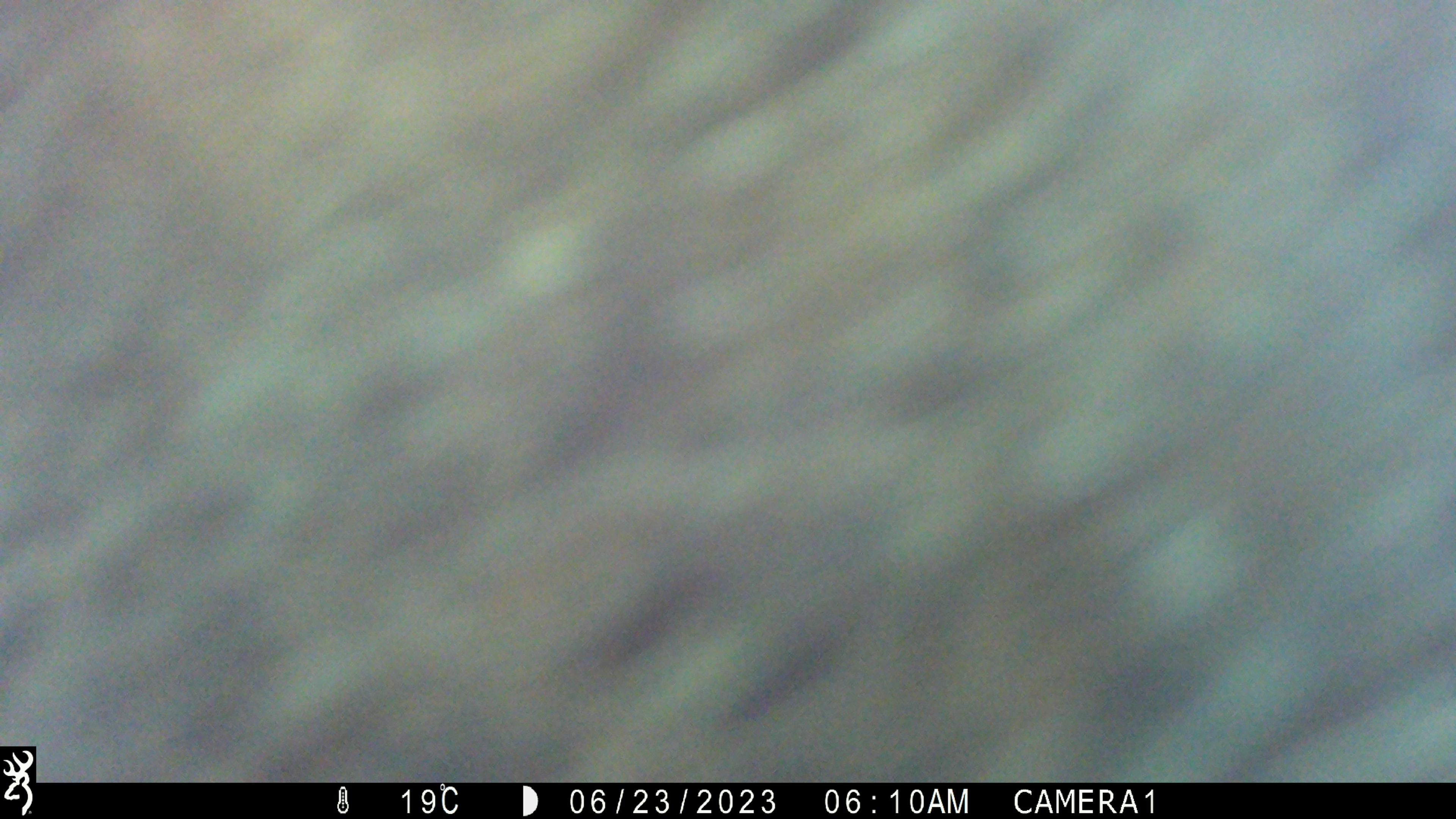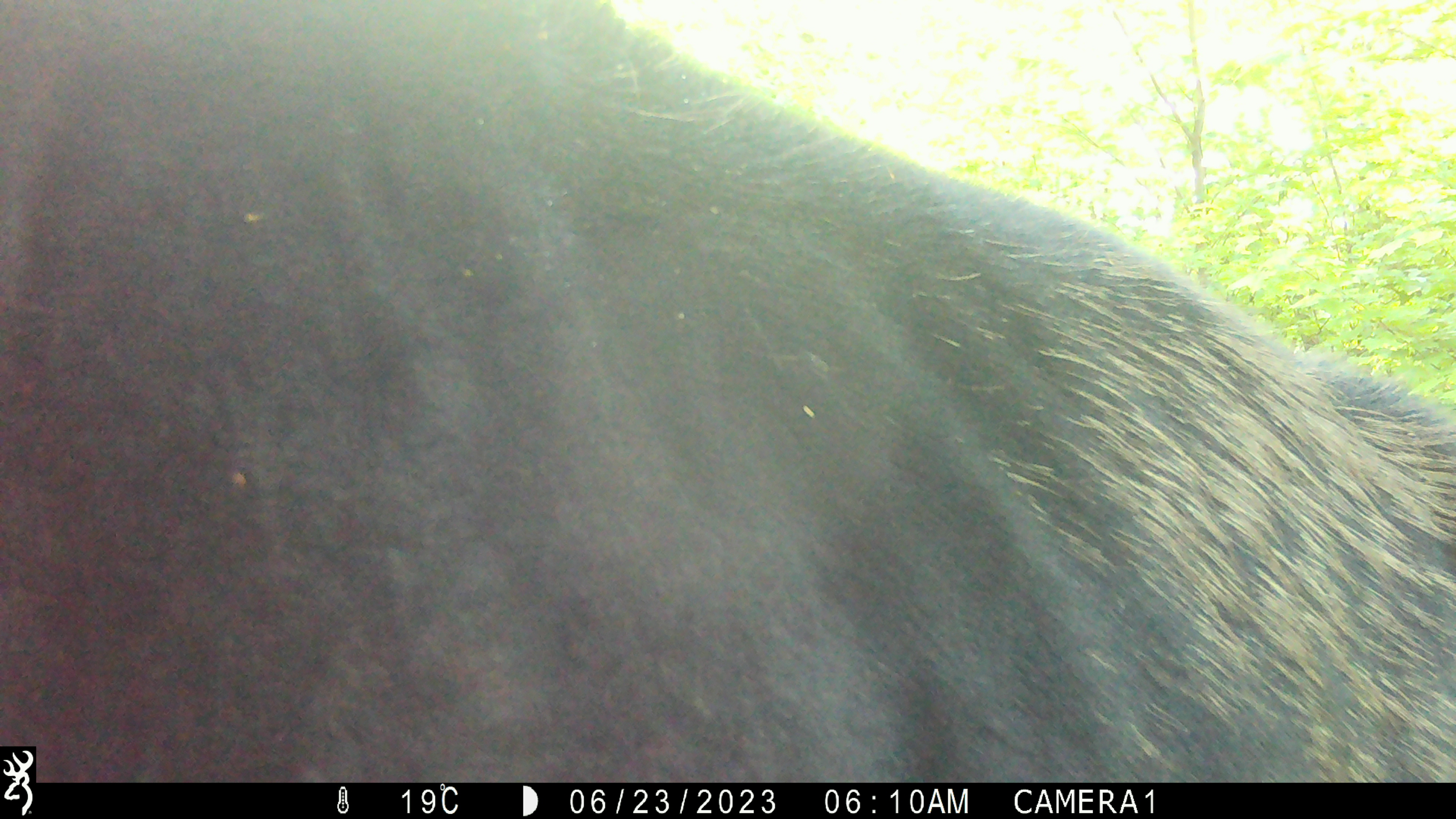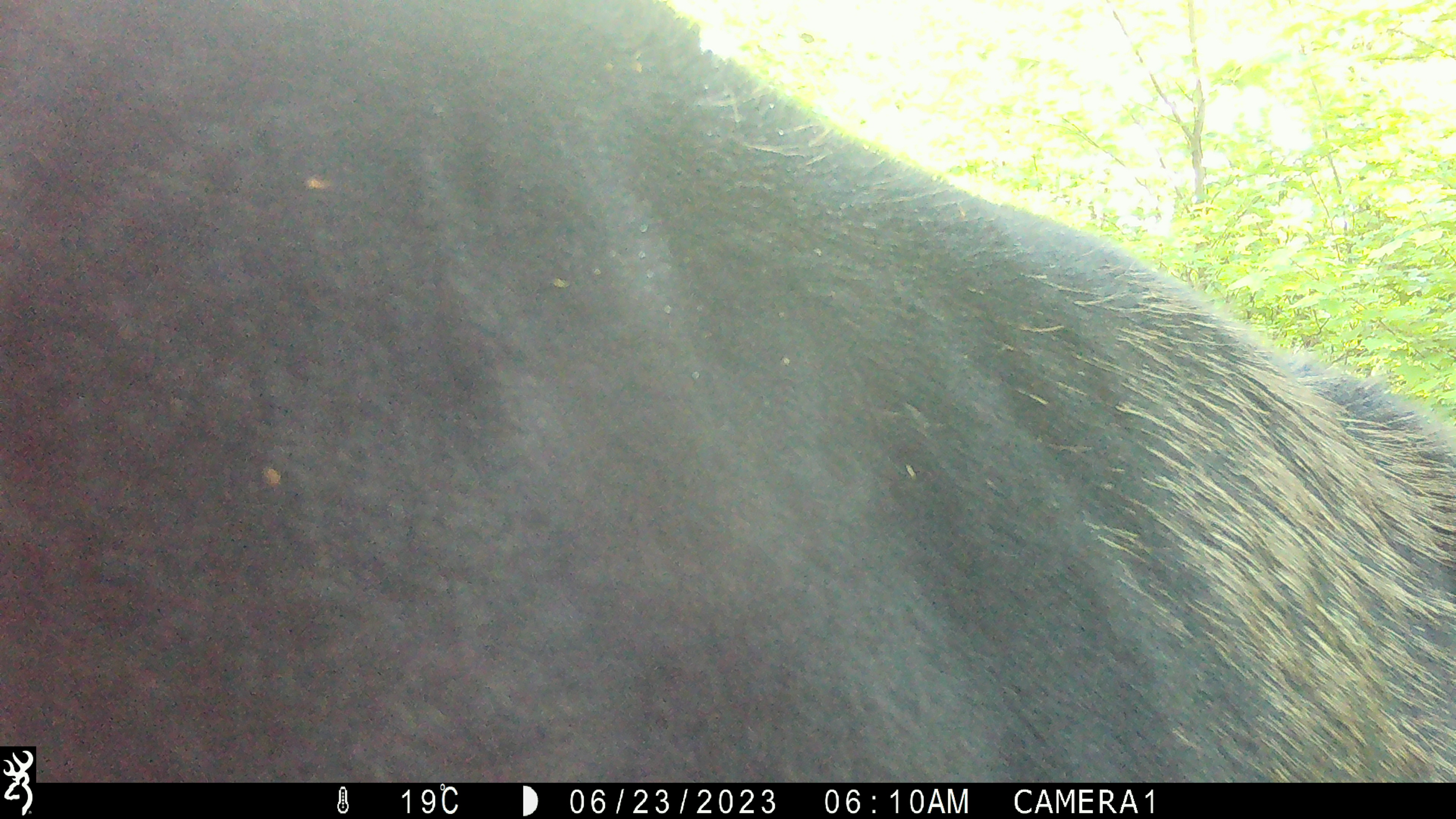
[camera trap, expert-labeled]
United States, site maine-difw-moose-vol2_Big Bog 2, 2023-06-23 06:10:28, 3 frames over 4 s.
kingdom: Animalia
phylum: Chordata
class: Mammalia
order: Artiodactyla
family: Cervidae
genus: Alces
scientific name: Alces alces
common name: moose